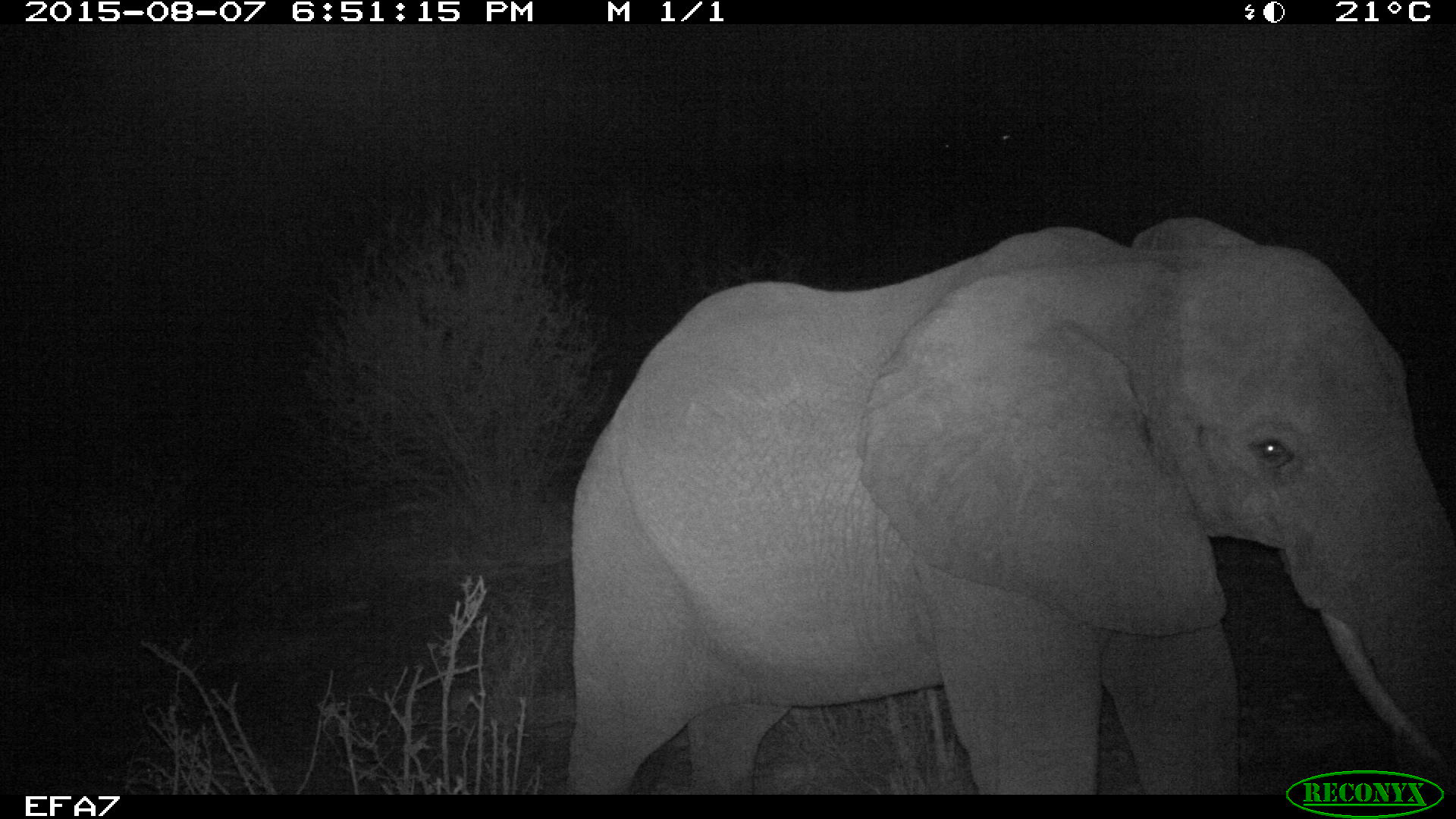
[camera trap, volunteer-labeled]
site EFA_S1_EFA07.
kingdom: Animalia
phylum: Chordata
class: Mammalia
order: Proboscidea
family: Elephantidae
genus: Loxodonta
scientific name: Loxodonta africana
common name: african bush elephant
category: elephant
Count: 1.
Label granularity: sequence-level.